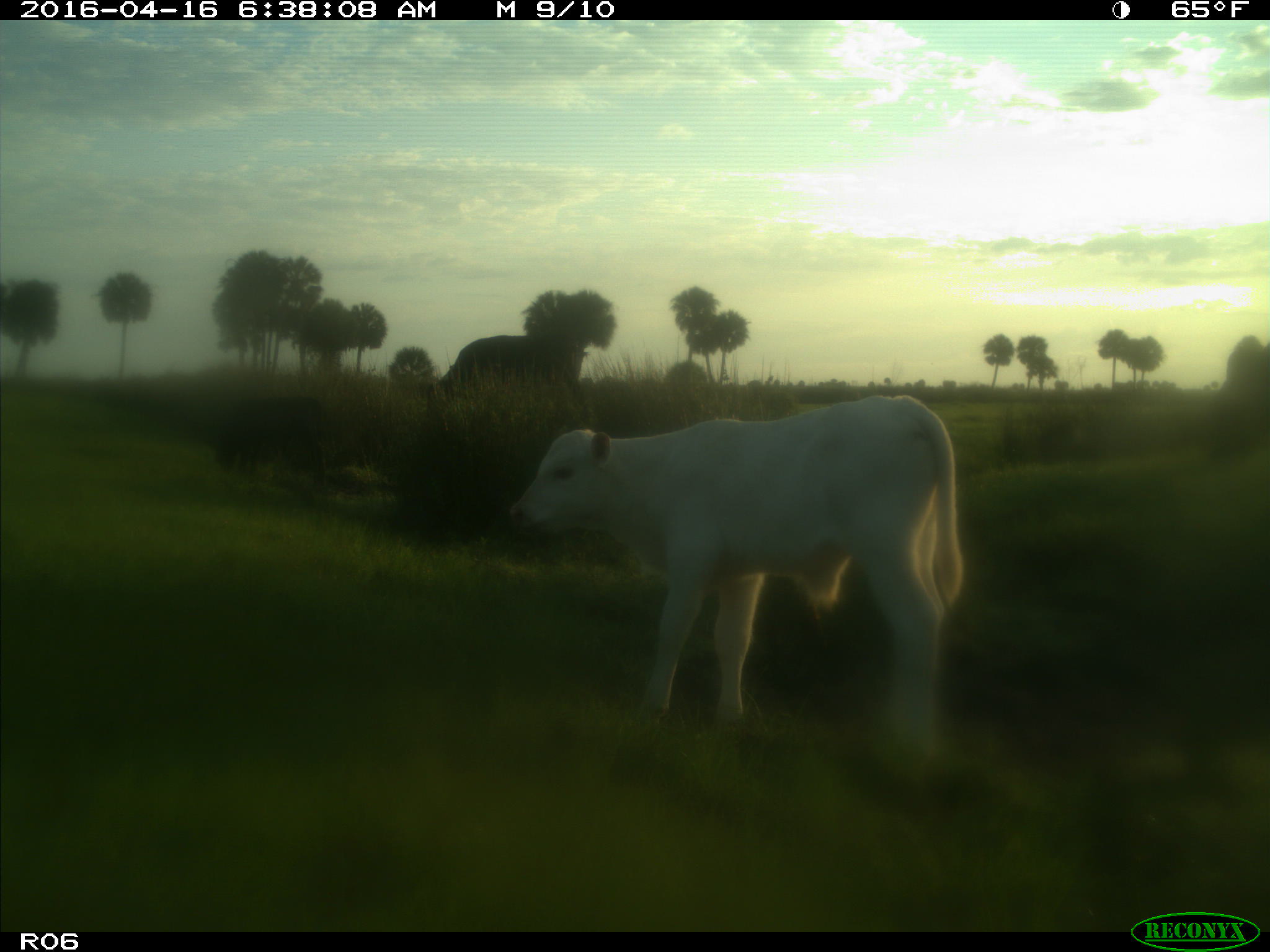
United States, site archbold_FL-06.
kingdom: Animalia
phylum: Chordata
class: Mammalia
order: Artiodactyla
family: Bovidae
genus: Bos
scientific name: Bos taurus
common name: domestic cow